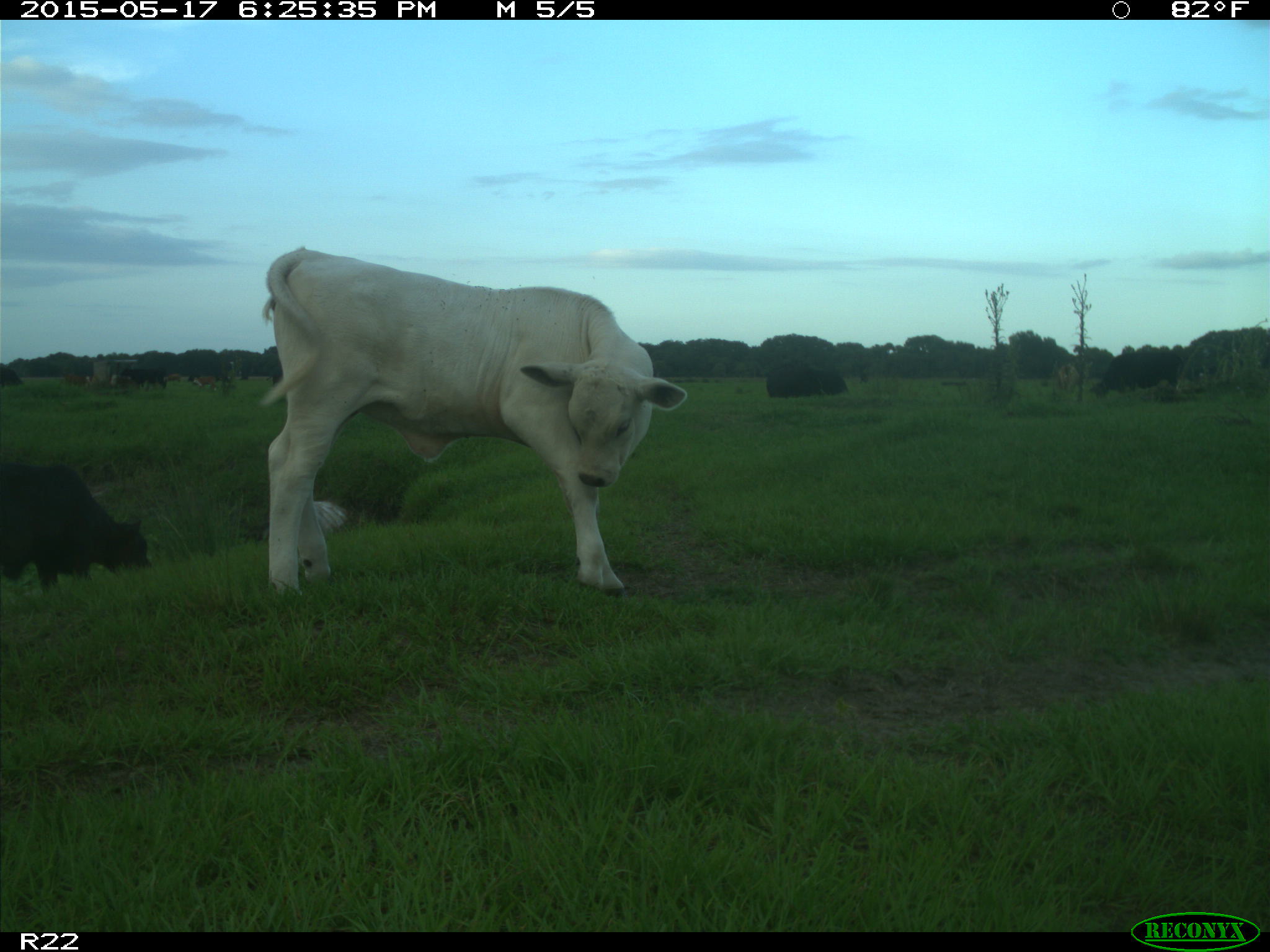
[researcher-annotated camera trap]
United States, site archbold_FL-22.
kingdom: Animalia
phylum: Chordata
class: Mammalia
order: Artiodactyla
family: Bovidae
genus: Bos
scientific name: Bos taurus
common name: domestic cow